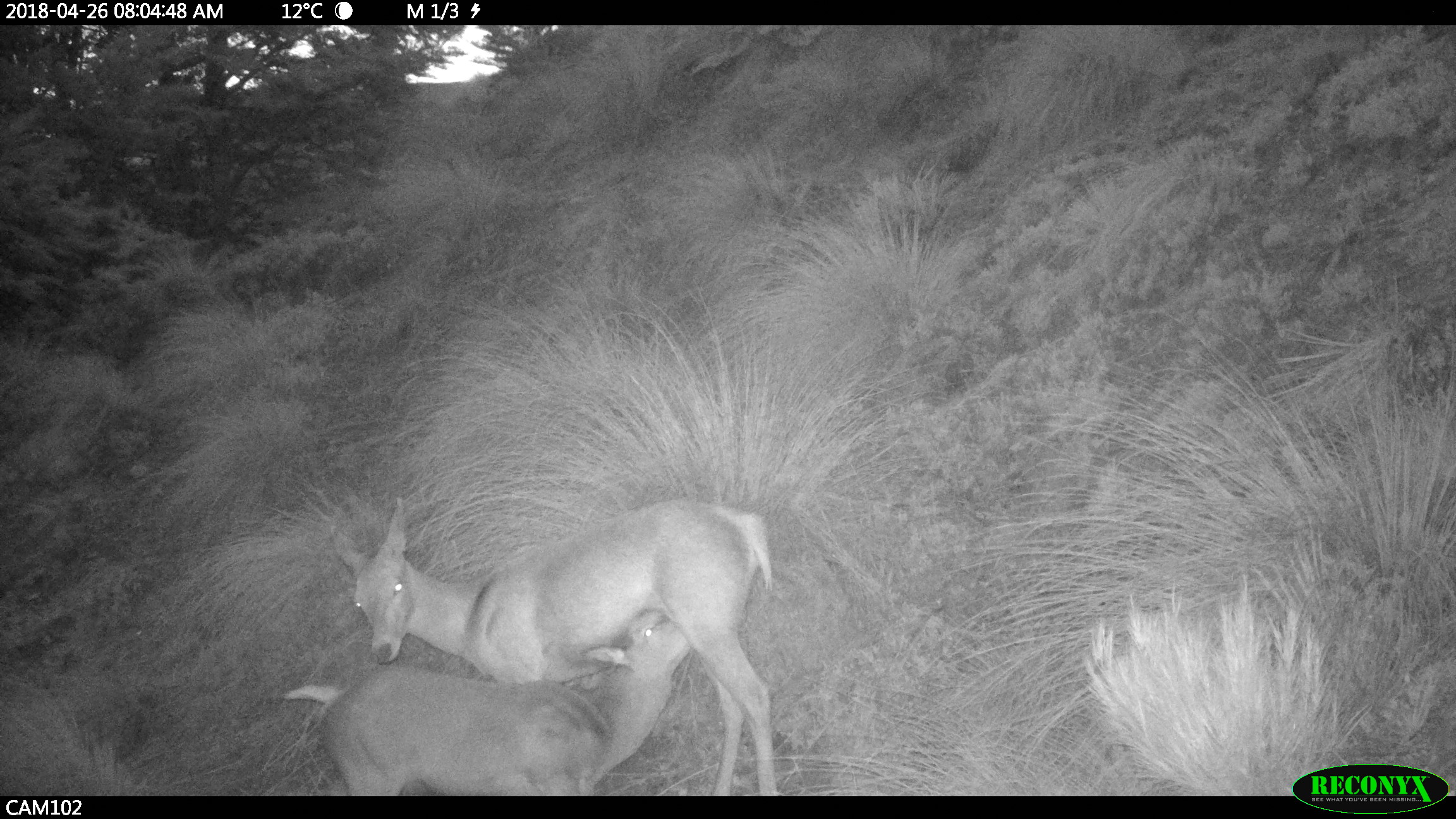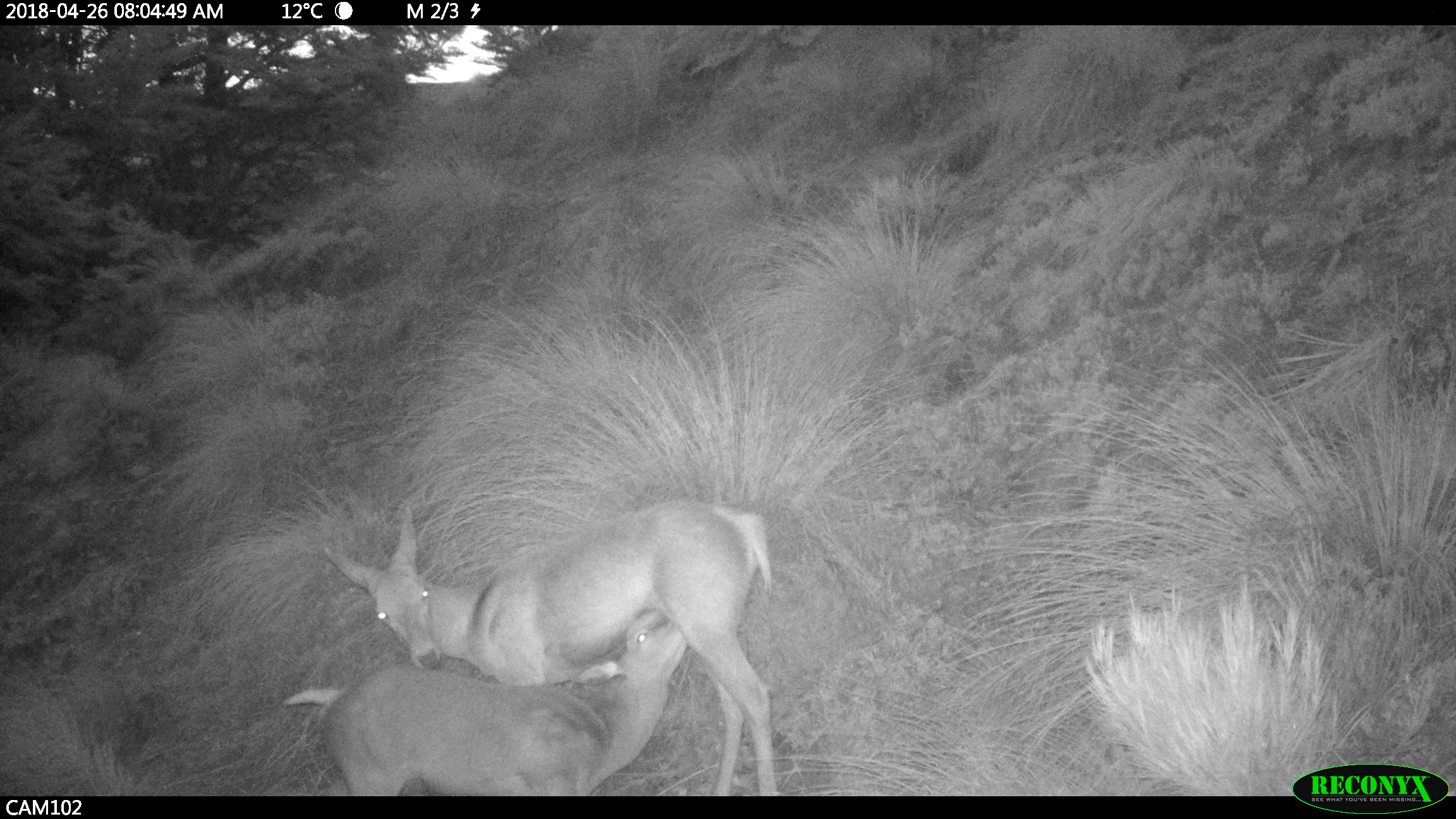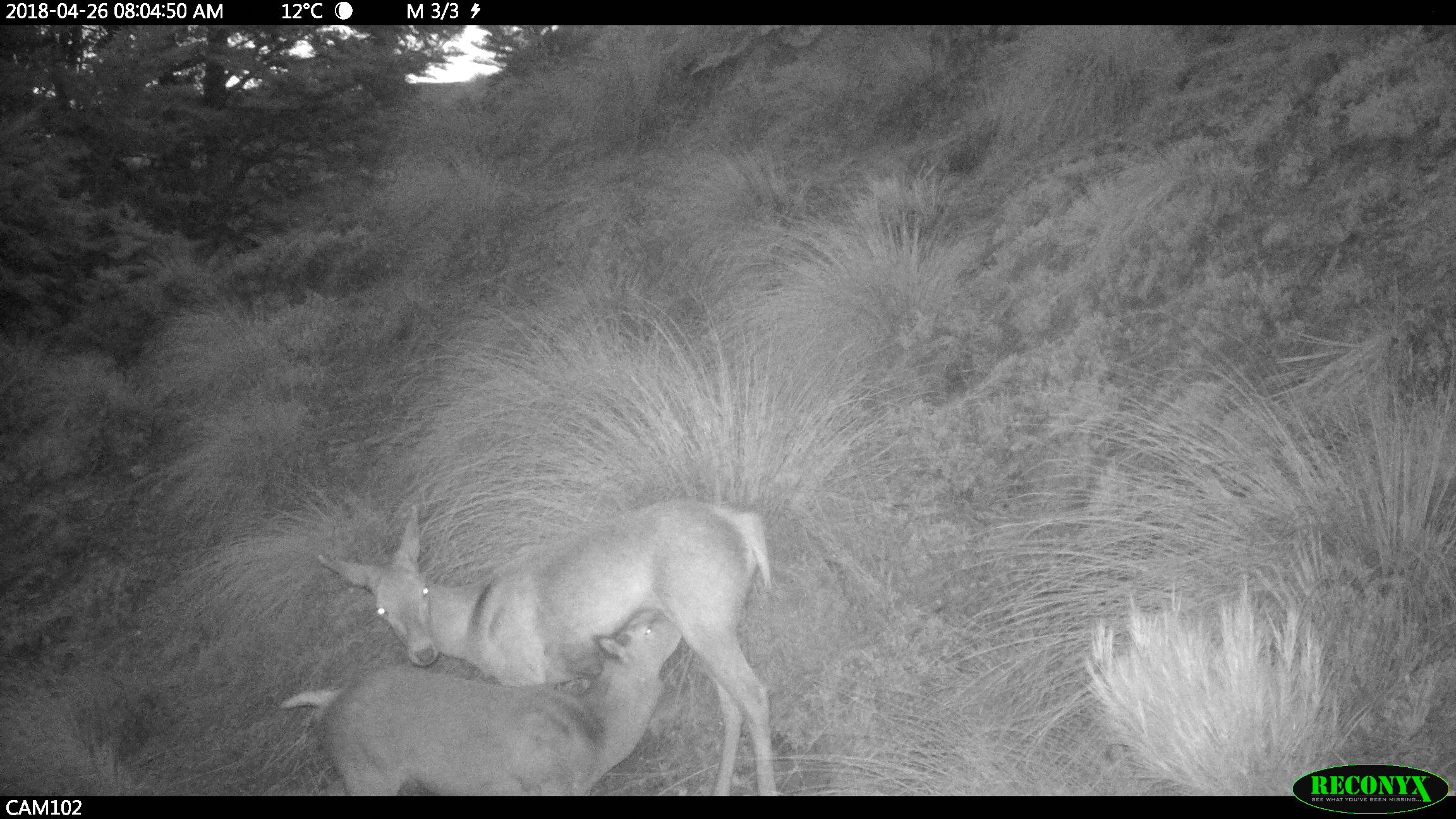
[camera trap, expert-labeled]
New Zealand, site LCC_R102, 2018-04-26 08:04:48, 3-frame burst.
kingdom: Animalia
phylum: Chordata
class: Mammalia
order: Artiodactyla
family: Cervidae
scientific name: Cervidae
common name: deer